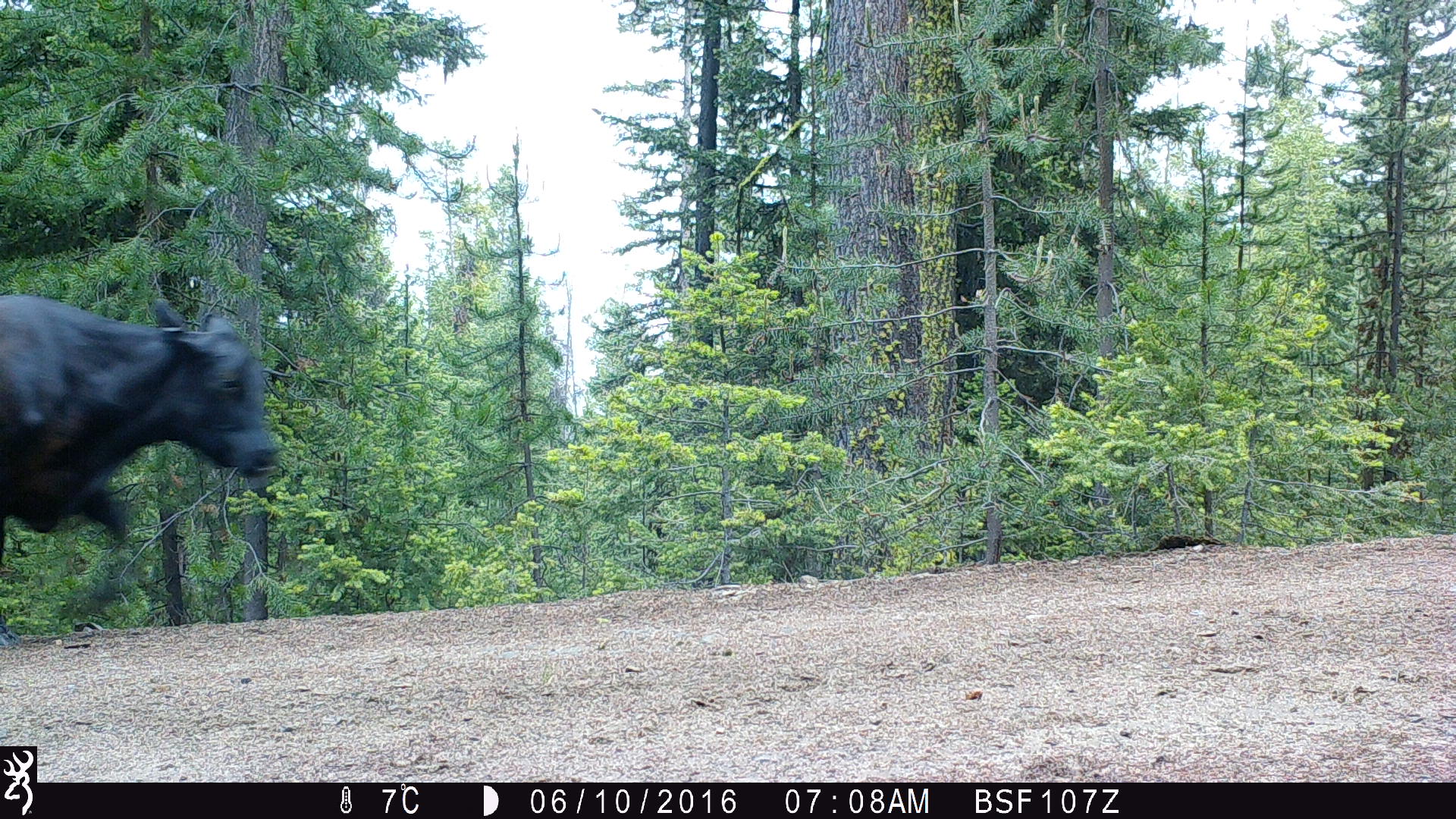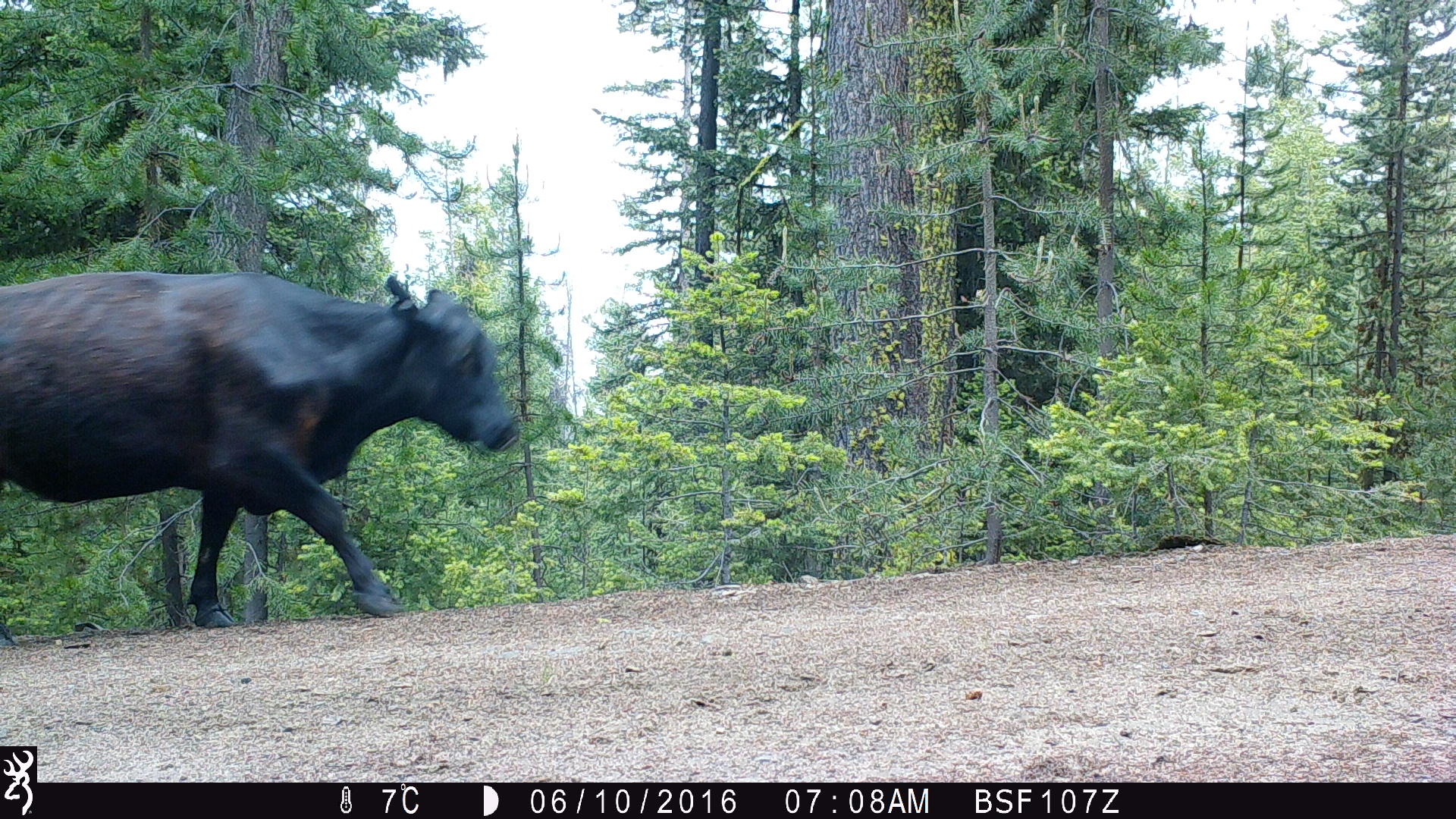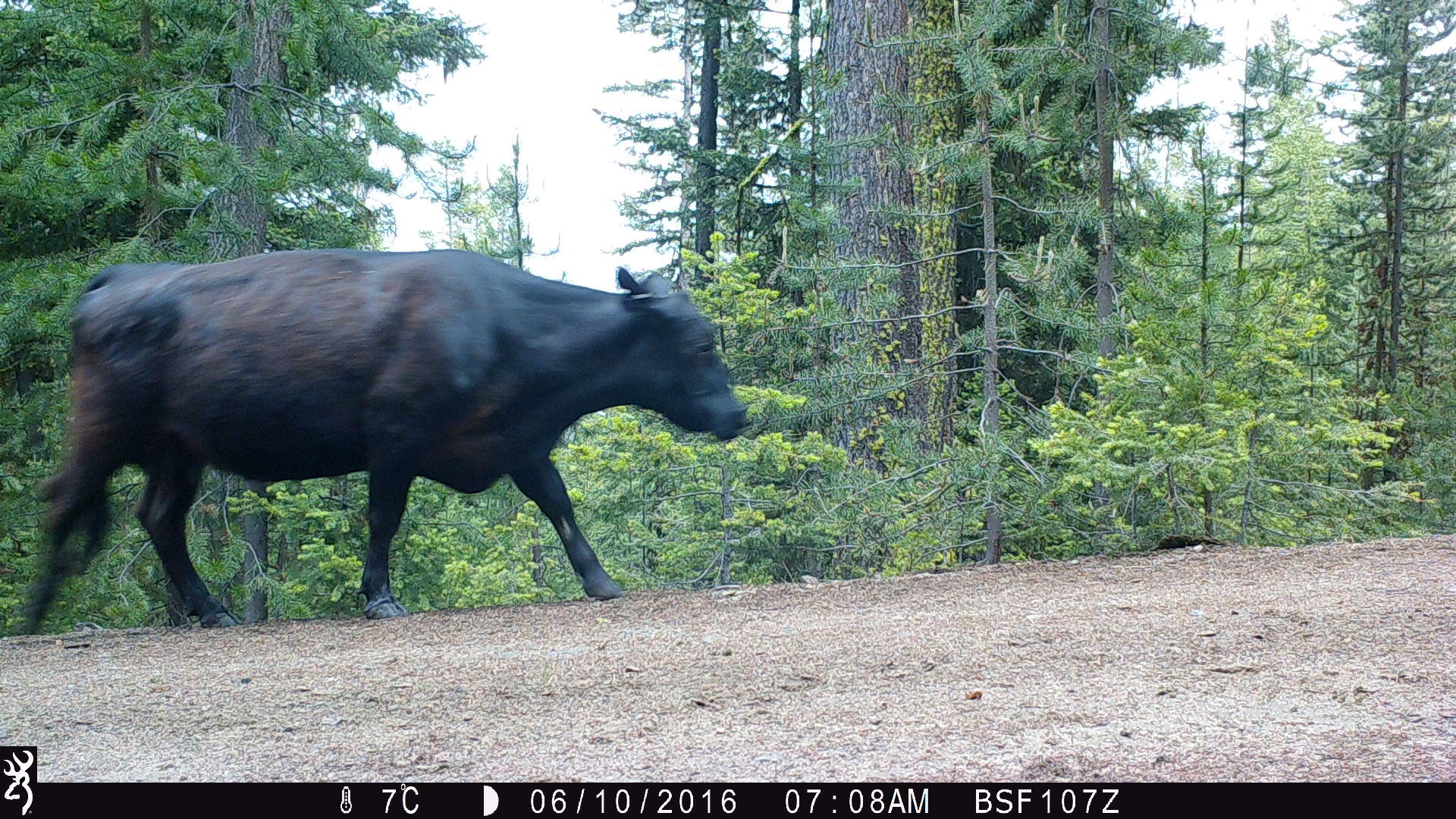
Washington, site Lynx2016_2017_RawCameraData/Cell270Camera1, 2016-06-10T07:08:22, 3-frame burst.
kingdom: Animalia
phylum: Chordata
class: Mammalia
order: Artiodactyla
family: Bovidae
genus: Bos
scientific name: Bos taurus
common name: domestic cattle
Domestic cattle (Bos taurus). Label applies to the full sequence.